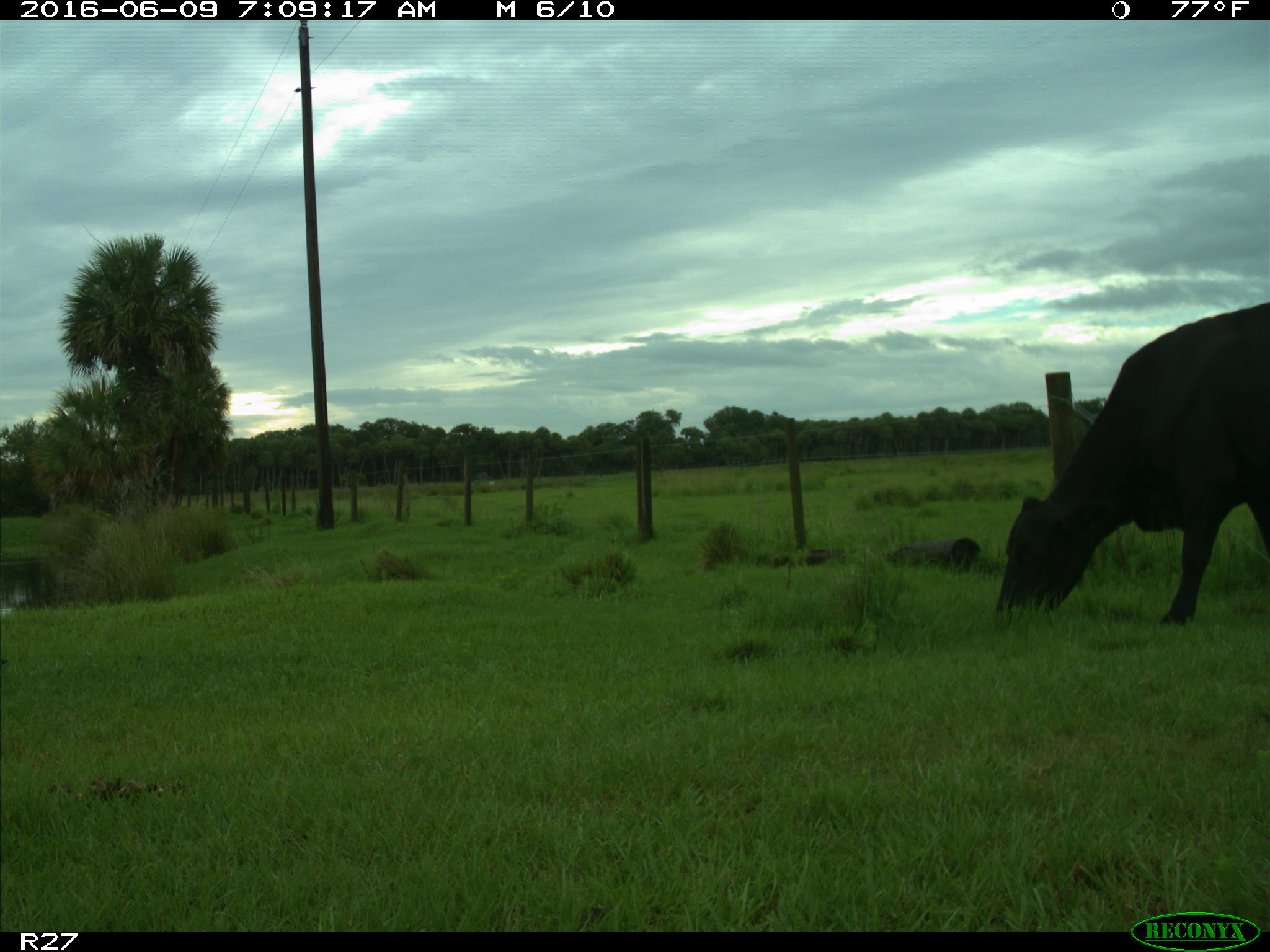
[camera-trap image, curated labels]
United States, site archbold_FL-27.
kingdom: Animalia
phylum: Chordata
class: Mammalia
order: Artiodactyla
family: Bovidae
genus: Bos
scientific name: Bos taurus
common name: domestic cow